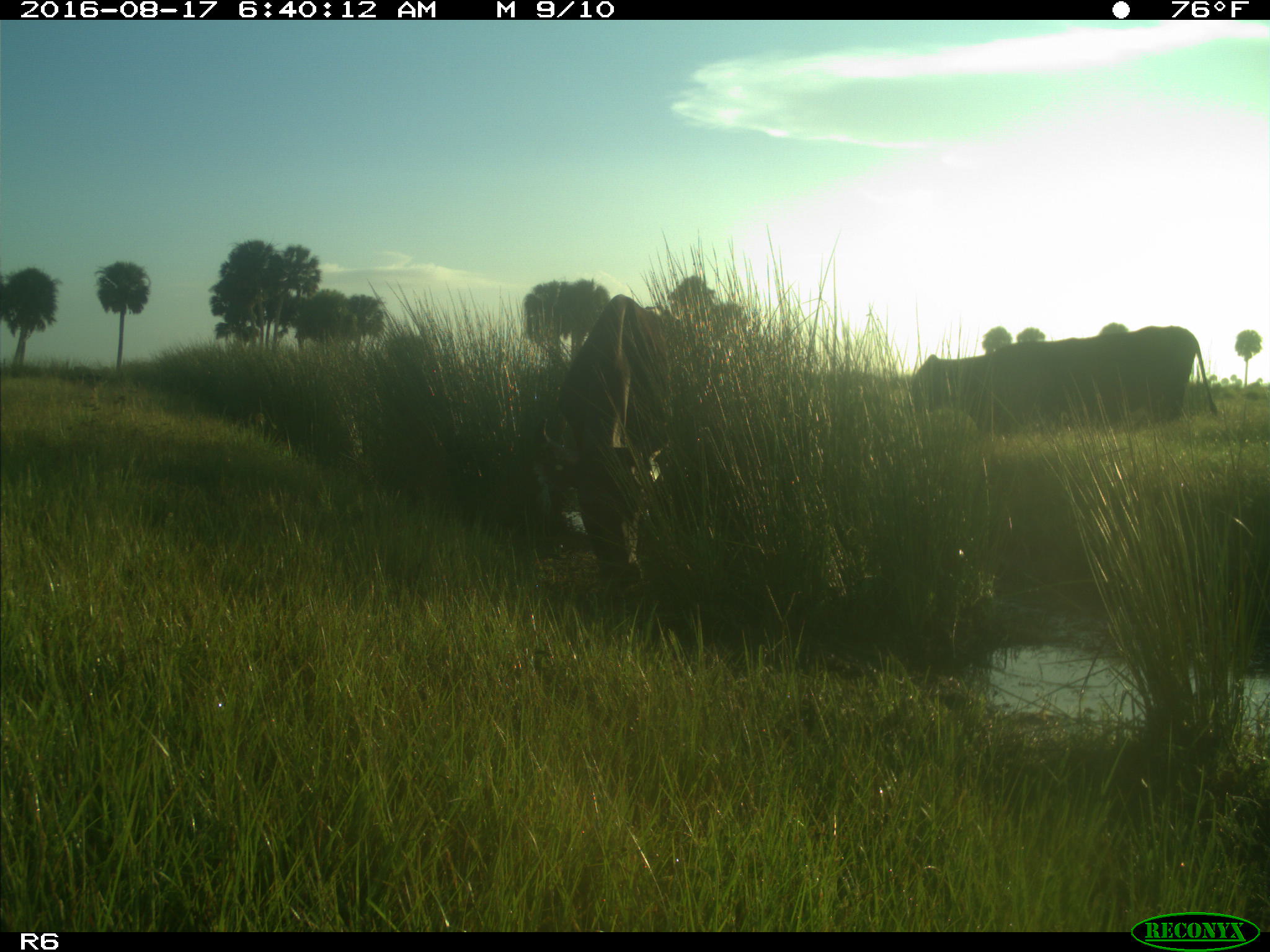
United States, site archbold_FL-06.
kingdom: Animalia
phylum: Chordata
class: Mammalia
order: Artiodactyla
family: Bovidae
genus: Bos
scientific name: Bos taurus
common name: domestic cow